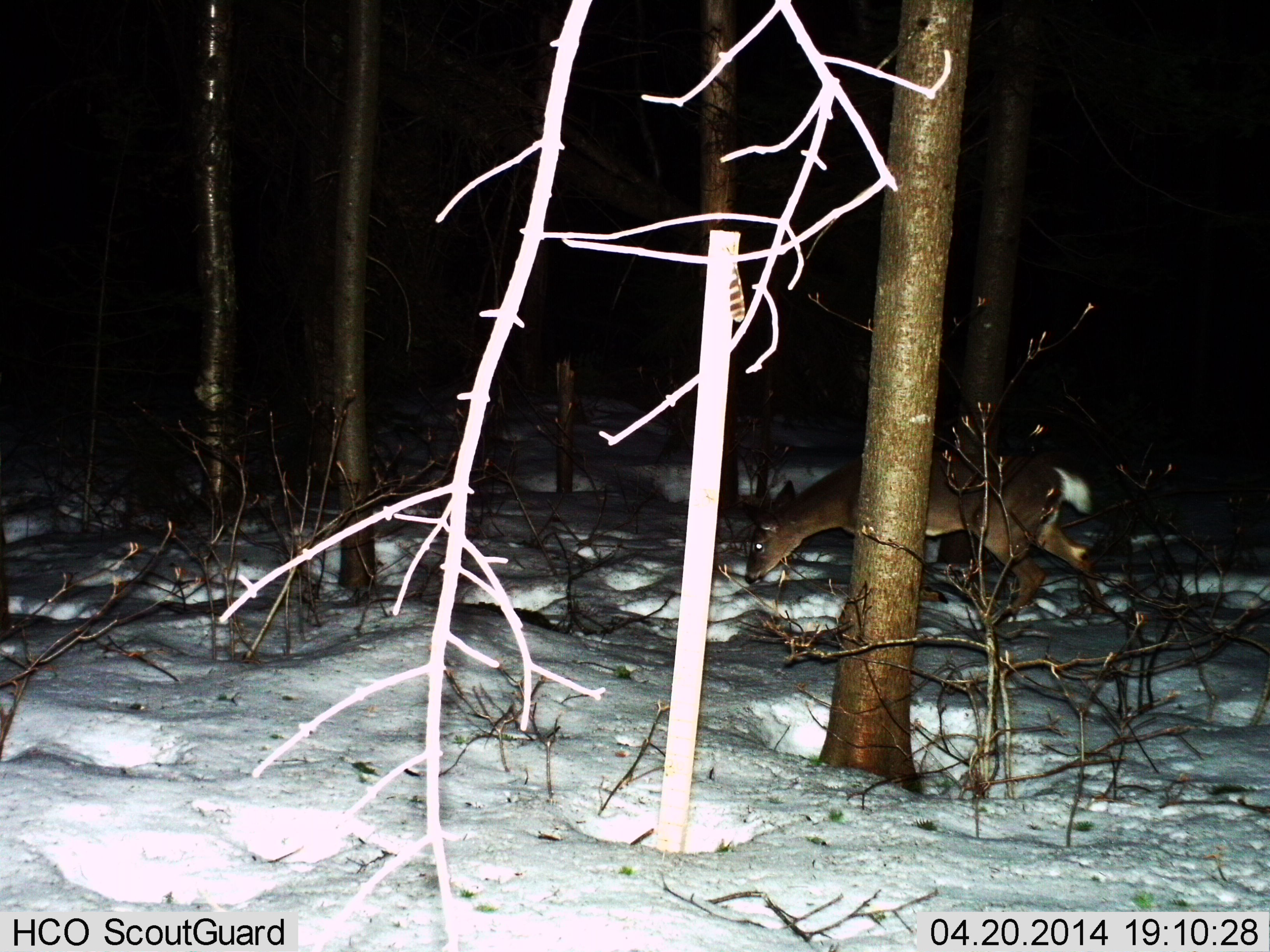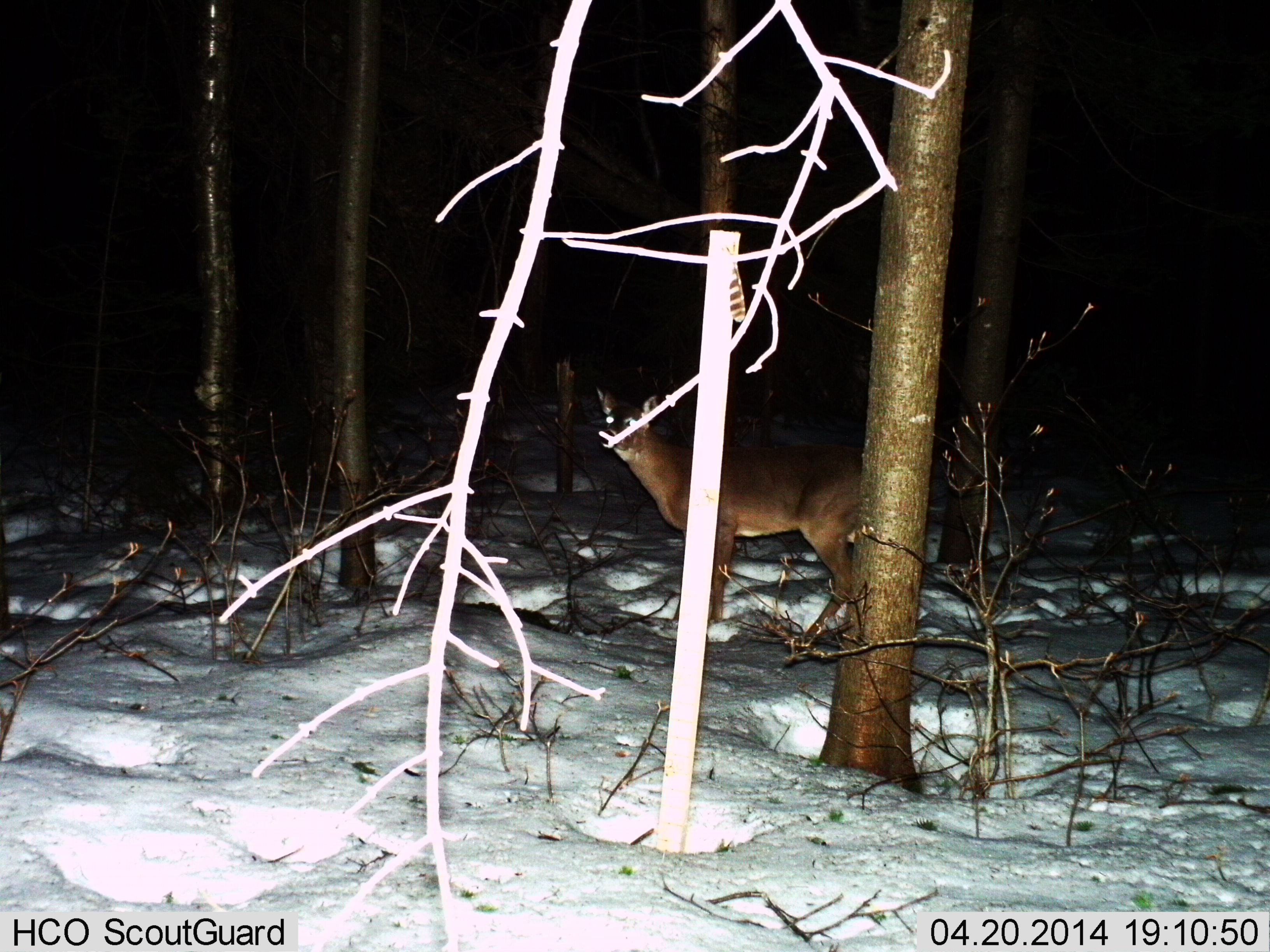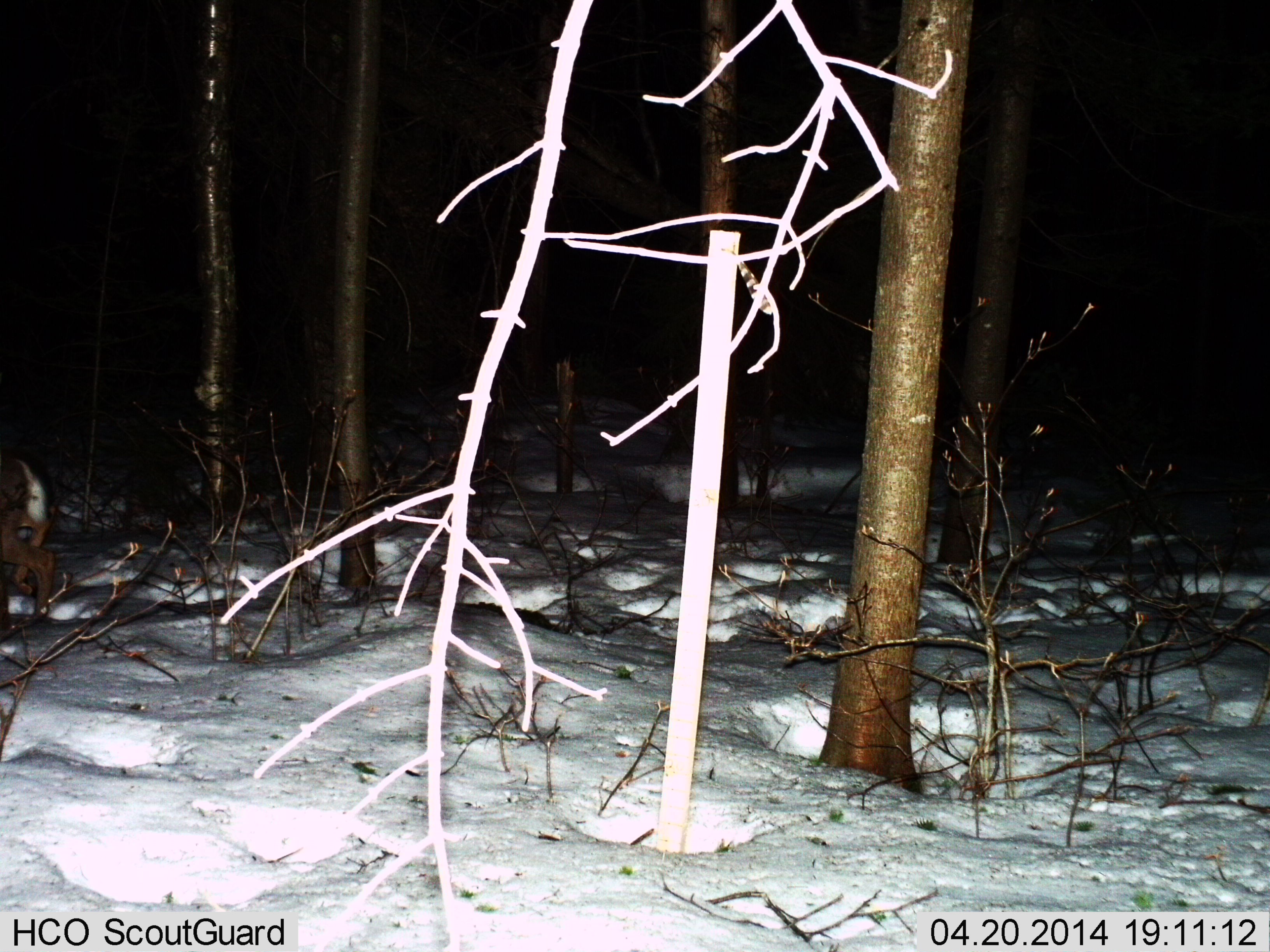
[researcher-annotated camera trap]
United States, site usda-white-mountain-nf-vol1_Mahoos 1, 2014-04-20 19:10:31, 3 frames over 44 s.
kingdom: Animalia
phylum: Chordata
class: Mammalia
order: Artiodactyla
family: Cervidae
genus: Odocoileus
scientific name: Odocoileus virginianus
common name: white-tailed deer